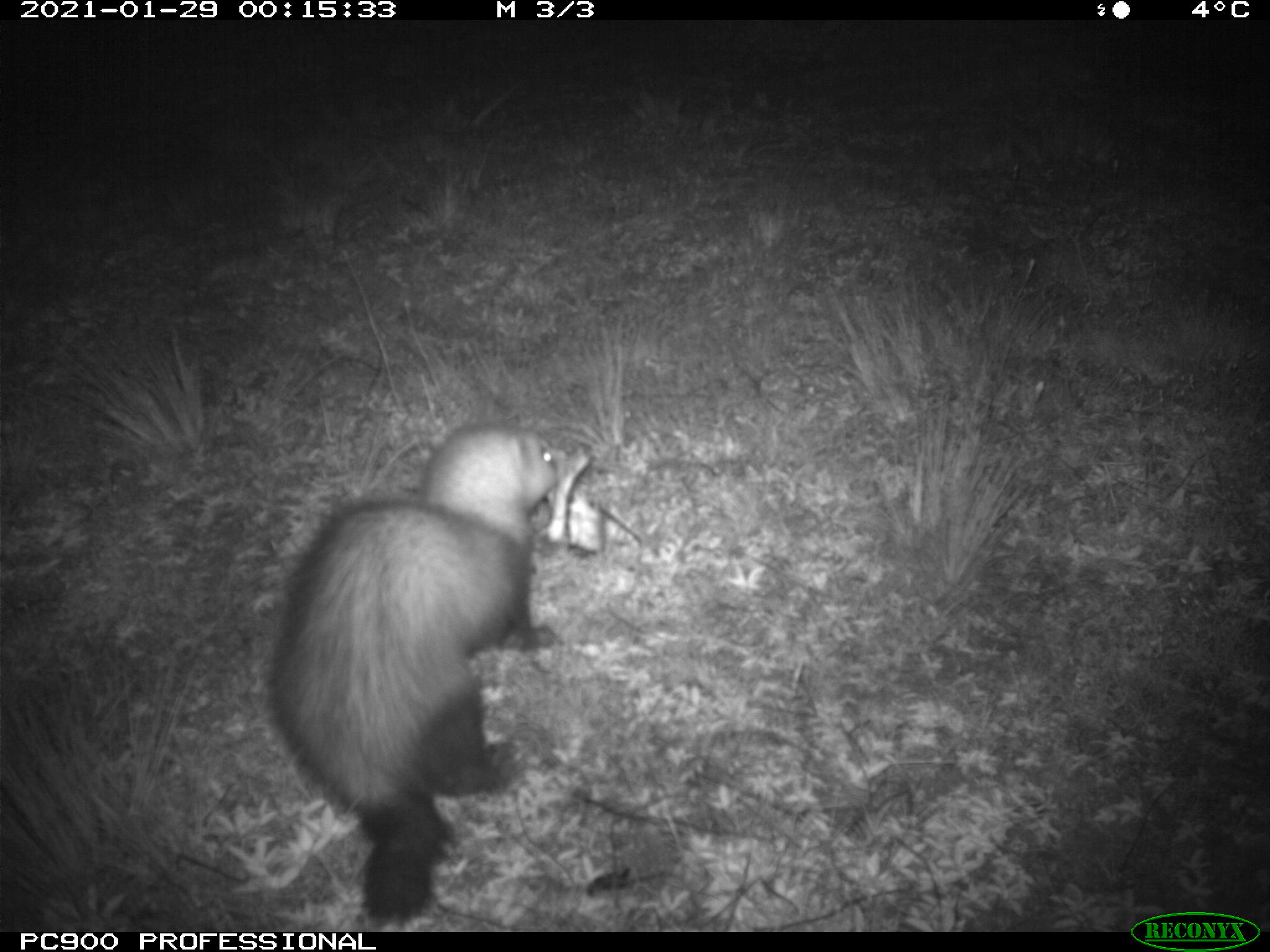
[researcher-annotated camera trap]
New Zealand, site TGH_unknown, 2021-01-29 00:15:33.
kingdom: Animalia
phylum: Chordata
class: Mammalia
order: Carnivora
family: Mustelidae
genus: Mustela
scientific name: Mustela furo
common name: ferret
Ferret (Mustela furo).